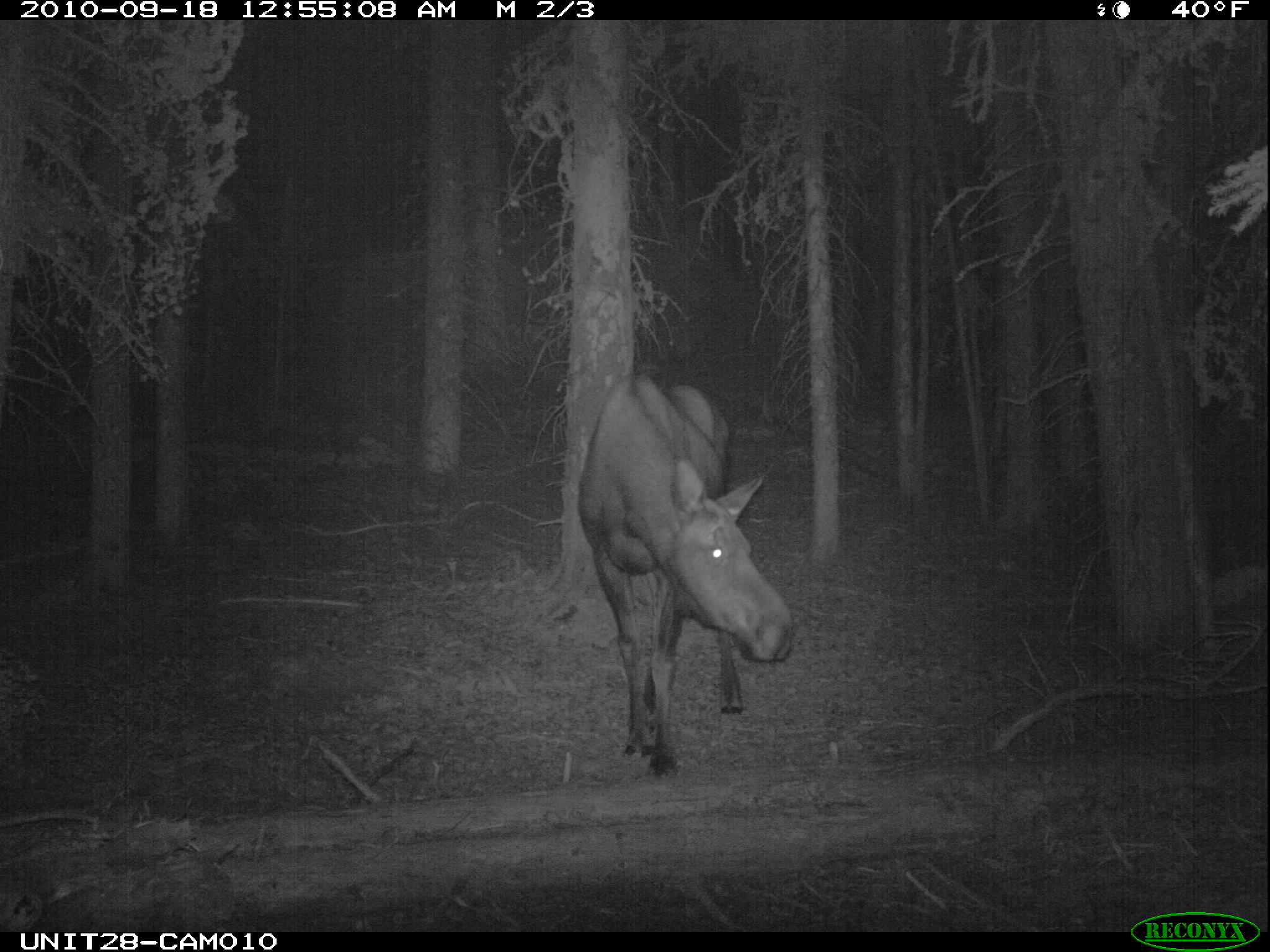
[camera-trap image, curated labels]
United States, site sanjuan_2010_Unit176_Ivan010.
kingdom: Animalia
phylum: Chordata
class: Mammalia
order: Artiodactyla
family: Cervidae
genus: Alces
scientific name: Alces alces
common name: moose